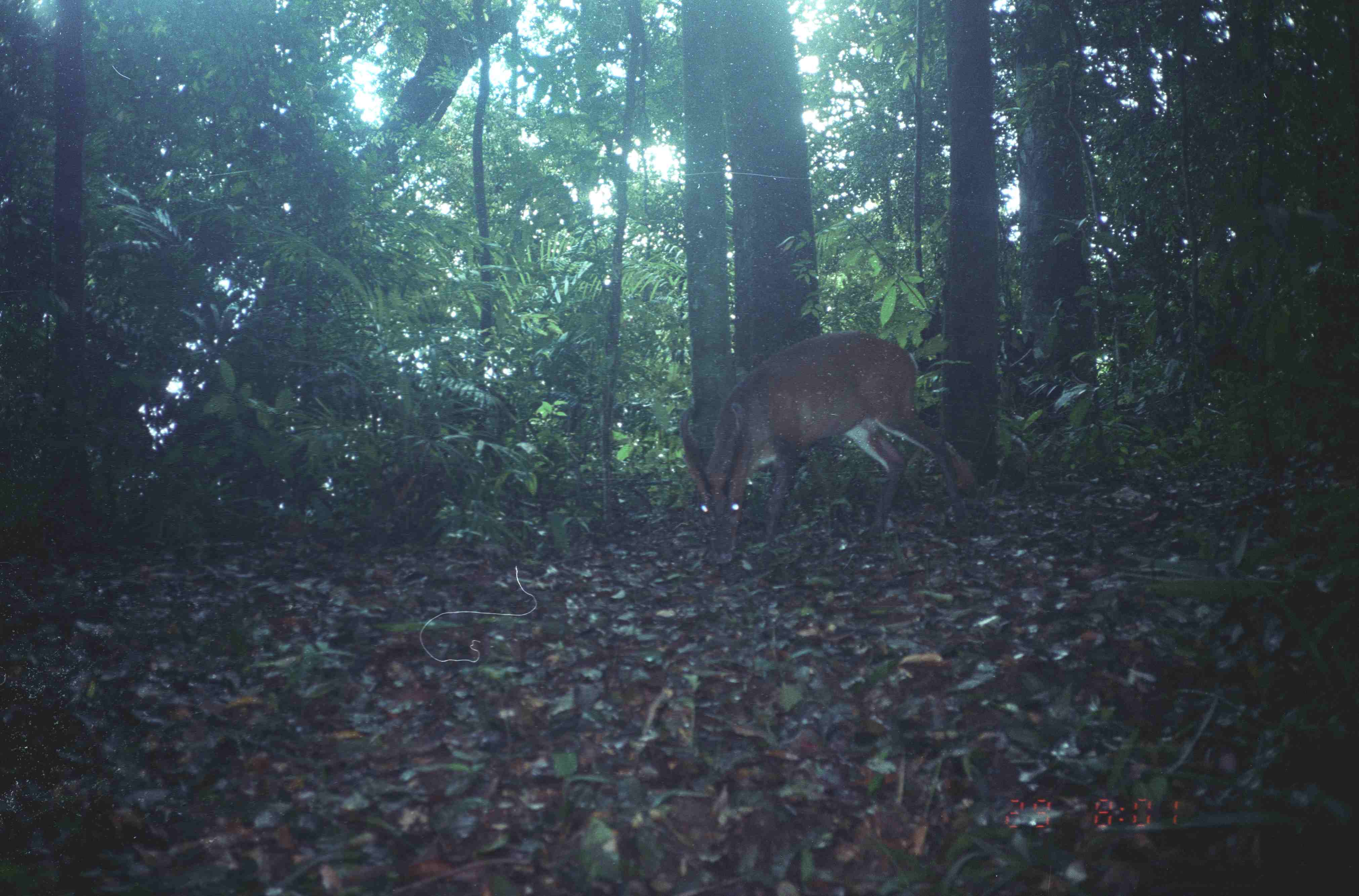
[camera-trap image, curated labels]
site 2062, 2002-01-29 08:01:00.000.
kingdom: Animalia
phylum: Chordata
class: Mammalia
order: Artiodactyla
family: Cervidae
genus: Muntiacus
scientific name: Muntiacus muntjak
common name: southern red muntjac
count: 1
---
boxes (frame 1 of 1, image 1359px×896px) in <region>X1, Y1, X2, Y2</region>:
muntiacus muntjak: <region>678, 332, 969, 565</region>